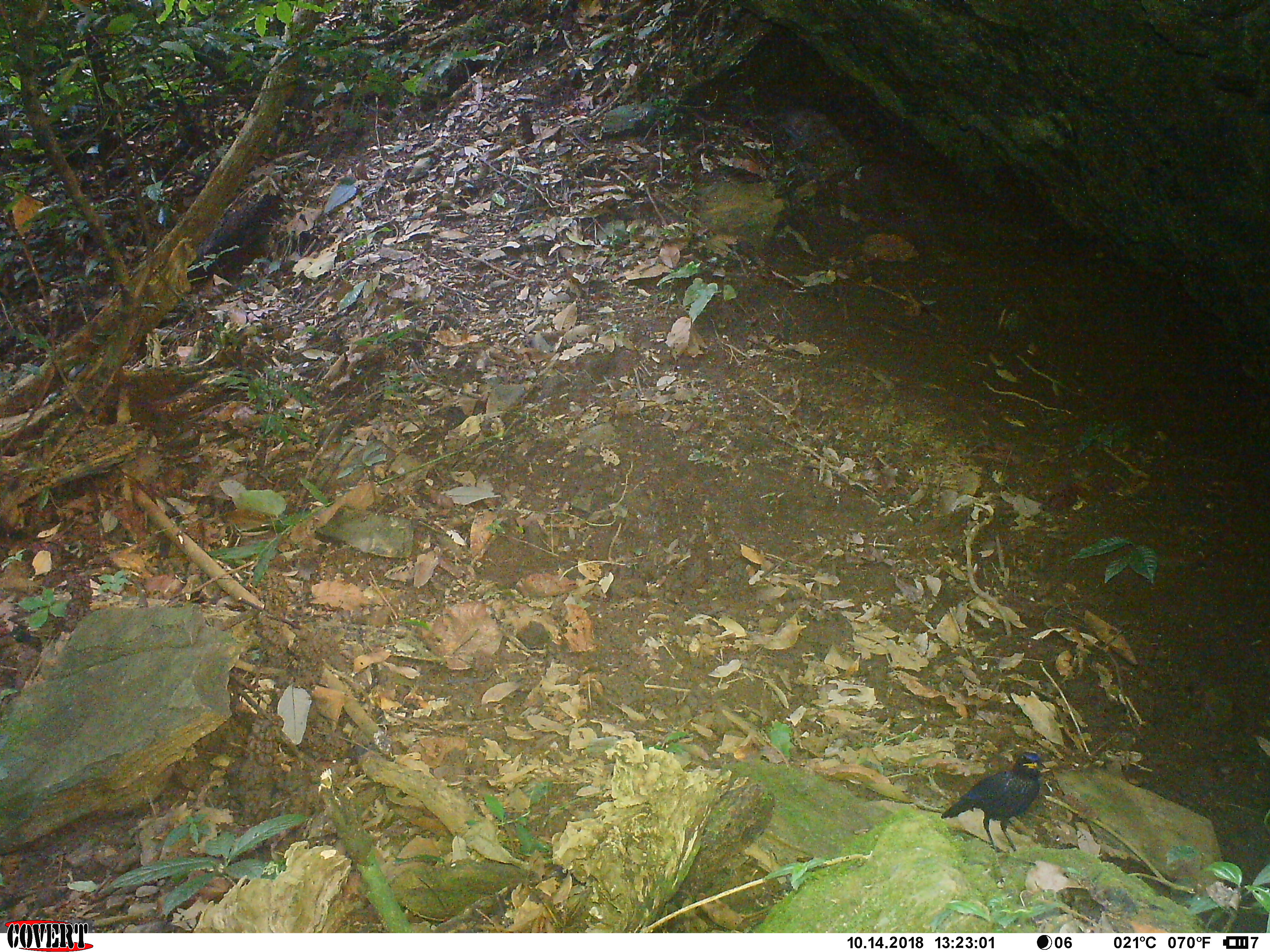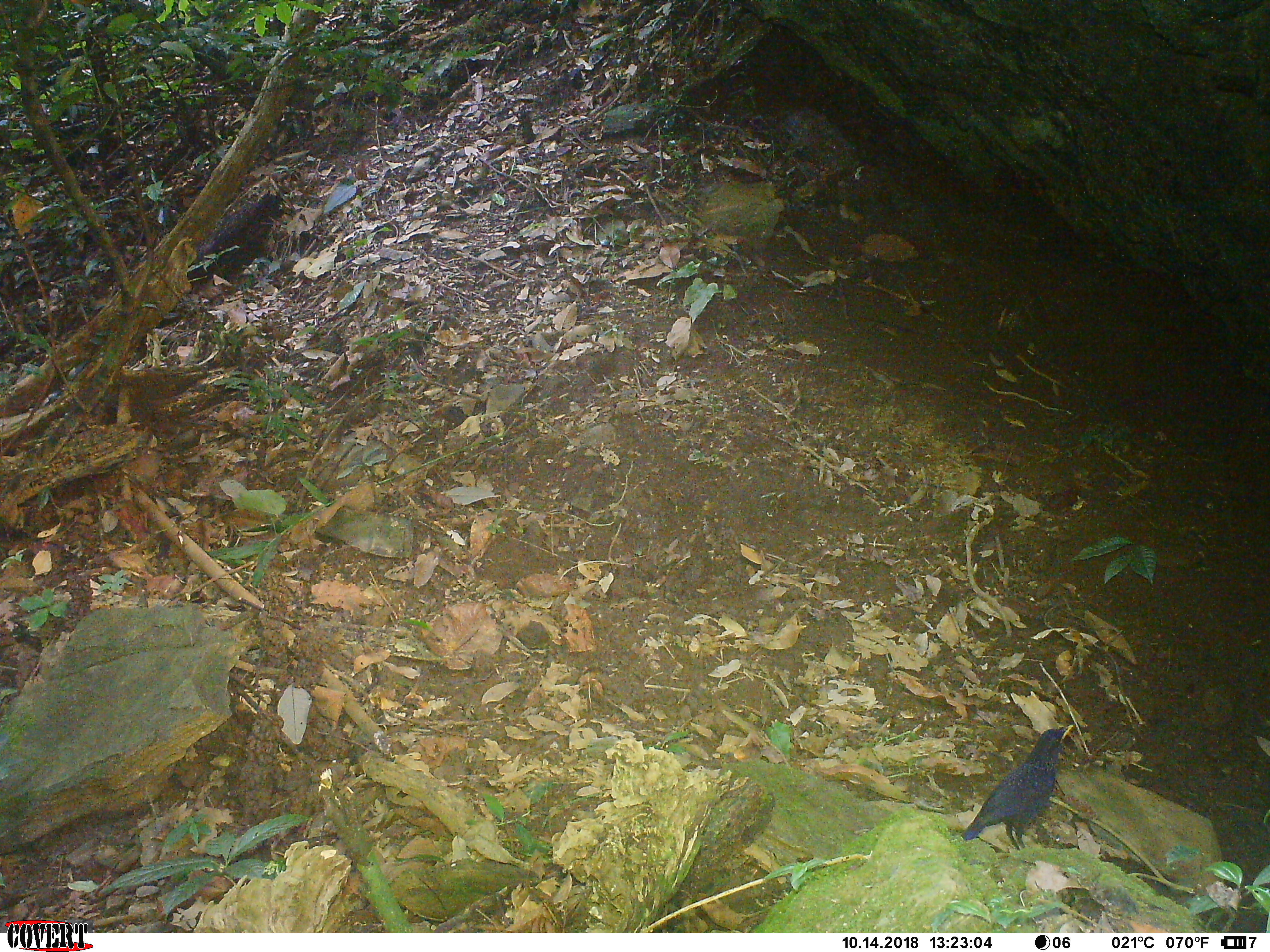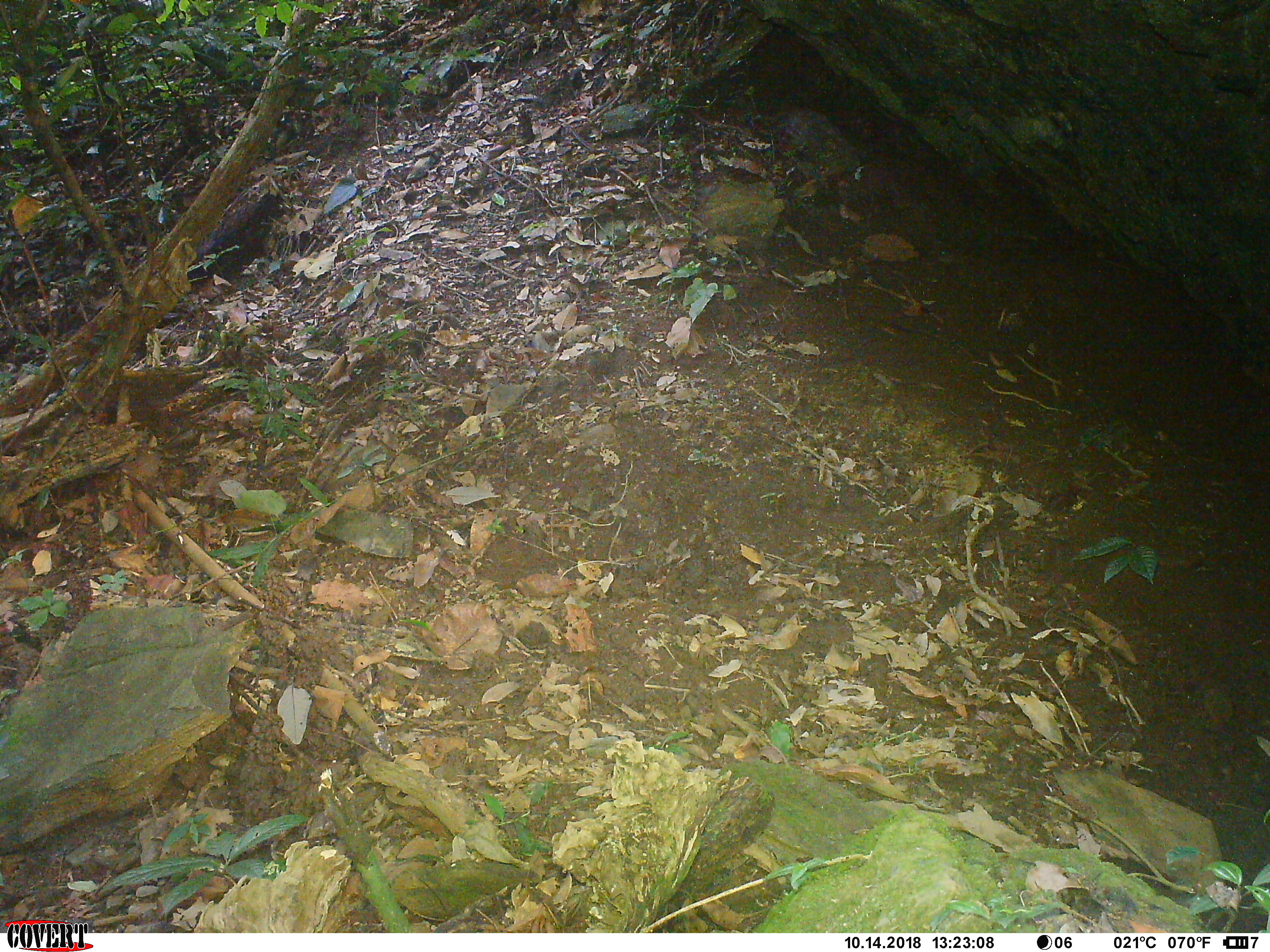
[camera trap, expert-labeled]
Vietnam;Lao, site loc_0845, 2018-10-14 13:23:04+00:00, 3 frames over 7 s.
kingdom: Animalia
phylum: Chordata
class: Aves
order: Passeriformes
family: Muscicapidae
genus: Myophonus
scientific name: Myophonus caeruleus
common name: blue whistling thrush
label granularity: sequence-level